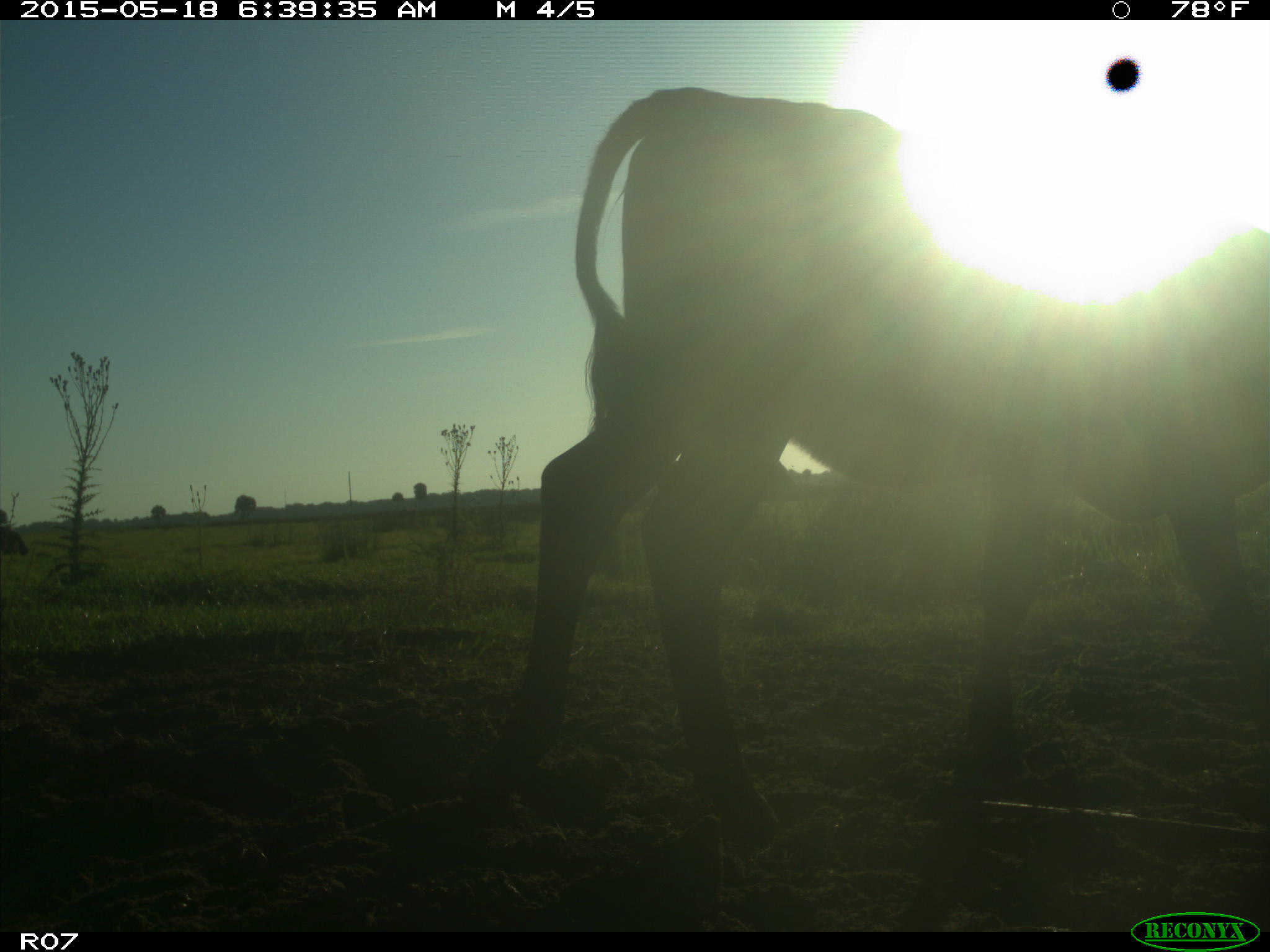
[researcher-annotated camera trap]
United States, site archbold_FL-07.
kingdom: Animalia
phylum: Chordata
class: Mammalia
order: Artiodactyla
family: Bovidae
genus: Bos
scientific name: Bos taurus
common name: domestic cow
Bos taurus (domestic cow).